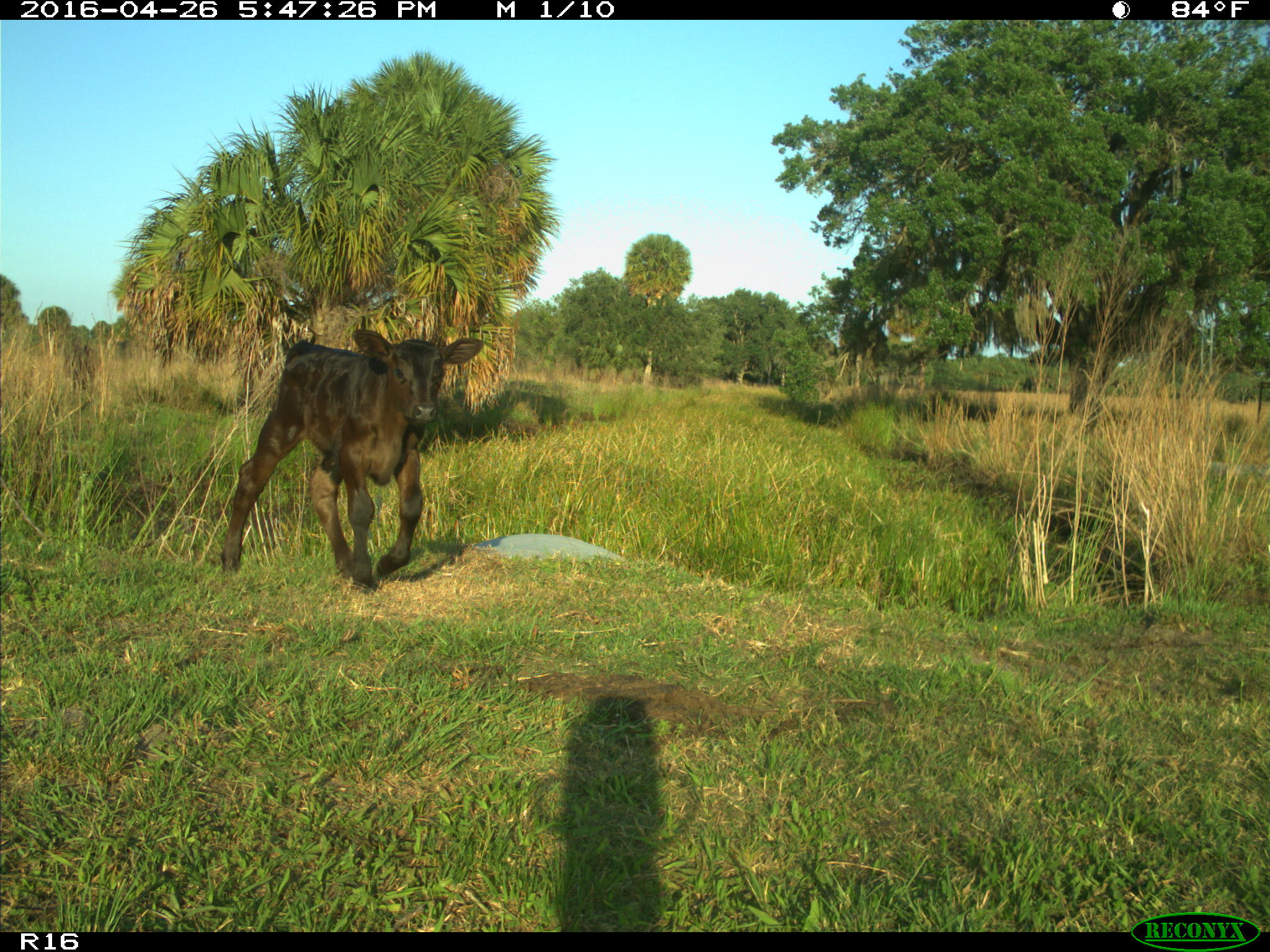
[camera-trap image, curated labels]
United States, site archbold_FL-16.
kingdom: Animalia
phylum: Chordata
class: Mammalia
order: Artiodactyla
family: Bovidae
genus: Bos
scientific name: Bos taurus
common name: domestic cow